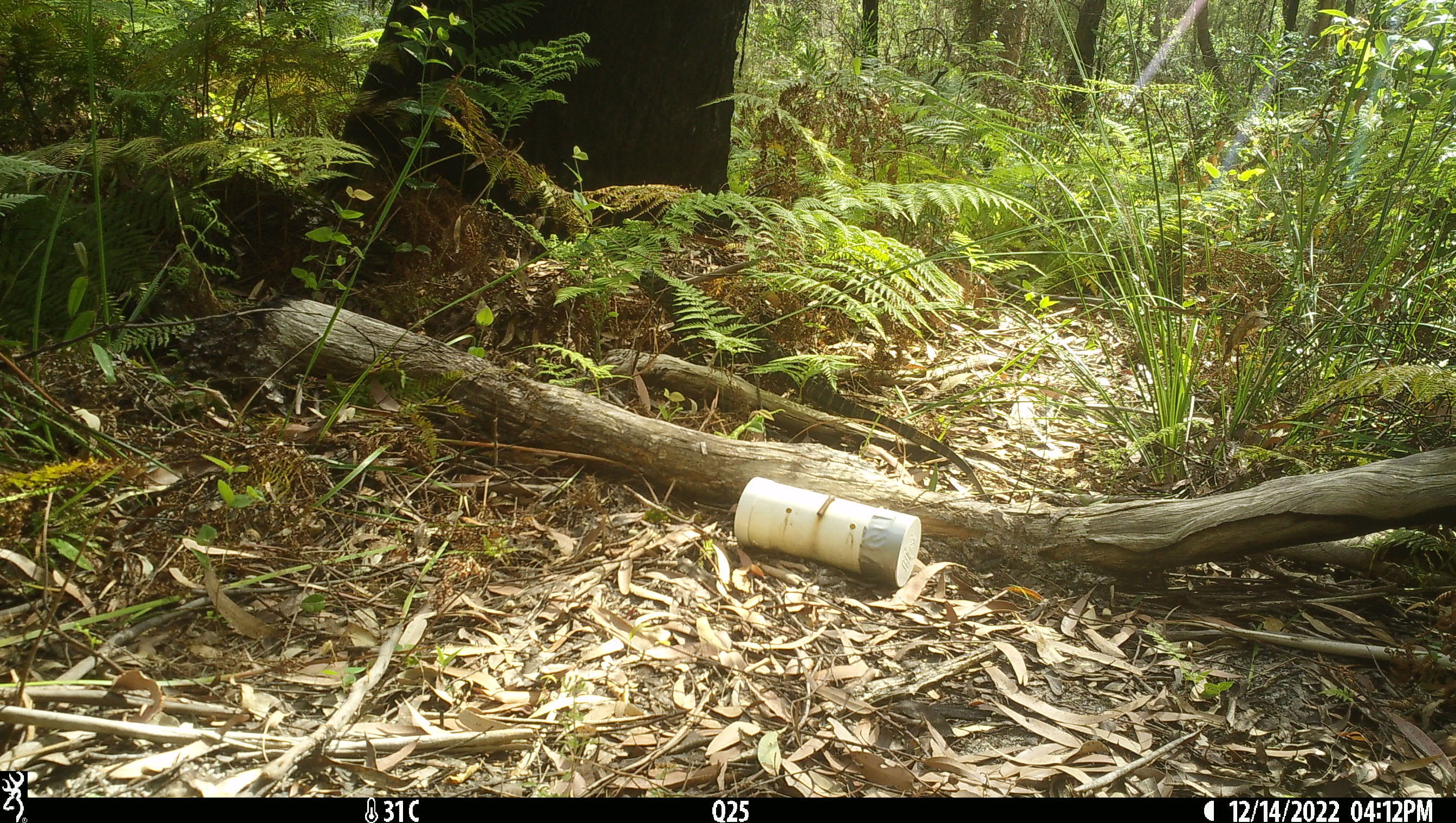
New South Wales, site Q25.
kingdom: Animalia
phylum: Chordata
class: Reptilia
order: Squamata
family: Varanidae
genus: Varanus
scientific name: Varanus varius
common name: lace monitor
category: goanna